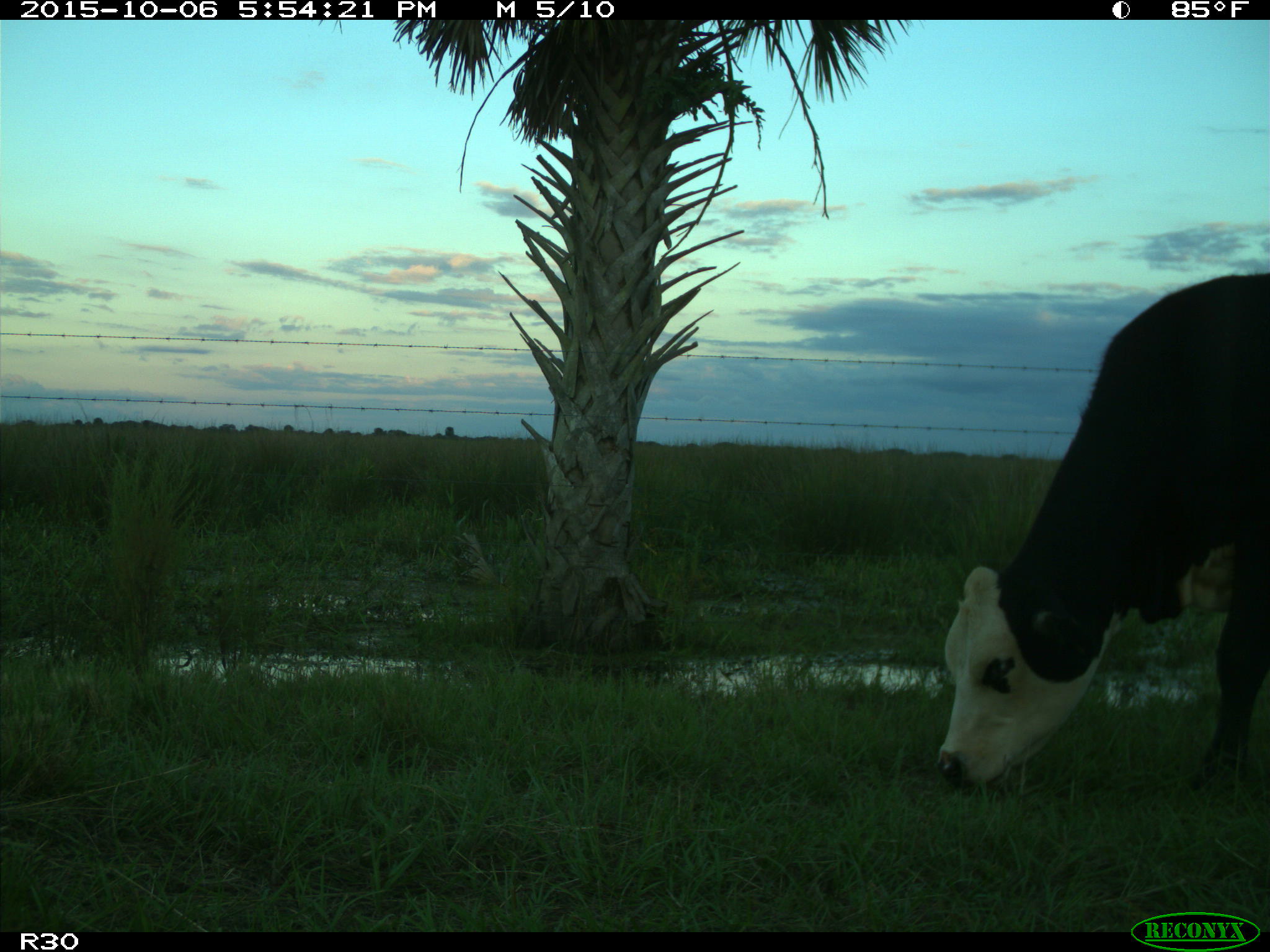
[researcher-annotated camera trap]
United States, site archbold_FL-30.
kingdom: Animalia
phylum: Chordata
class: Mammalia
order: Artiodactyla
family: Bovidae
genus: Bos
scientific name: Bos taurus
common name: domestic cow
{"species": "Bos taurus (domestic cow)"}